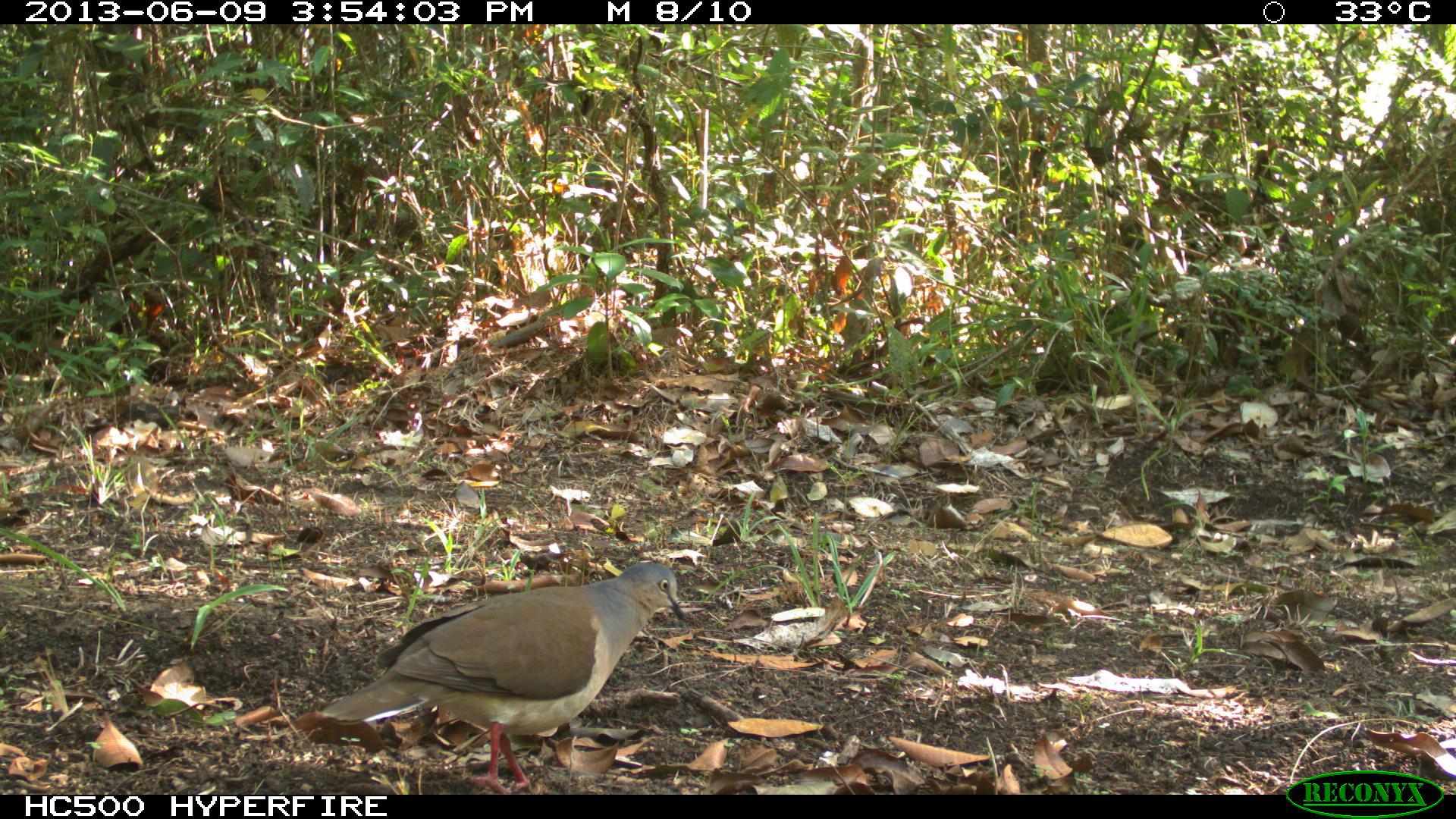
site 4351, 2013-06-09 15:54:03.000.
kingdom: Animalia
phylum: Chordata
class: Aves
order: Columbiformes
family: Columbidae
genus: Leptotila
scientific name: Leptotila plumbeiceps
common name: gray-headed dove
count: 1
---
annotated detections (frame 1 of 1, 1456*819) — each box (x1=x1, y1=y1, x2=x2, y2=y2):
leptotila plumbeiceps: (x1=319, y1=558, x2=688, y2=790)